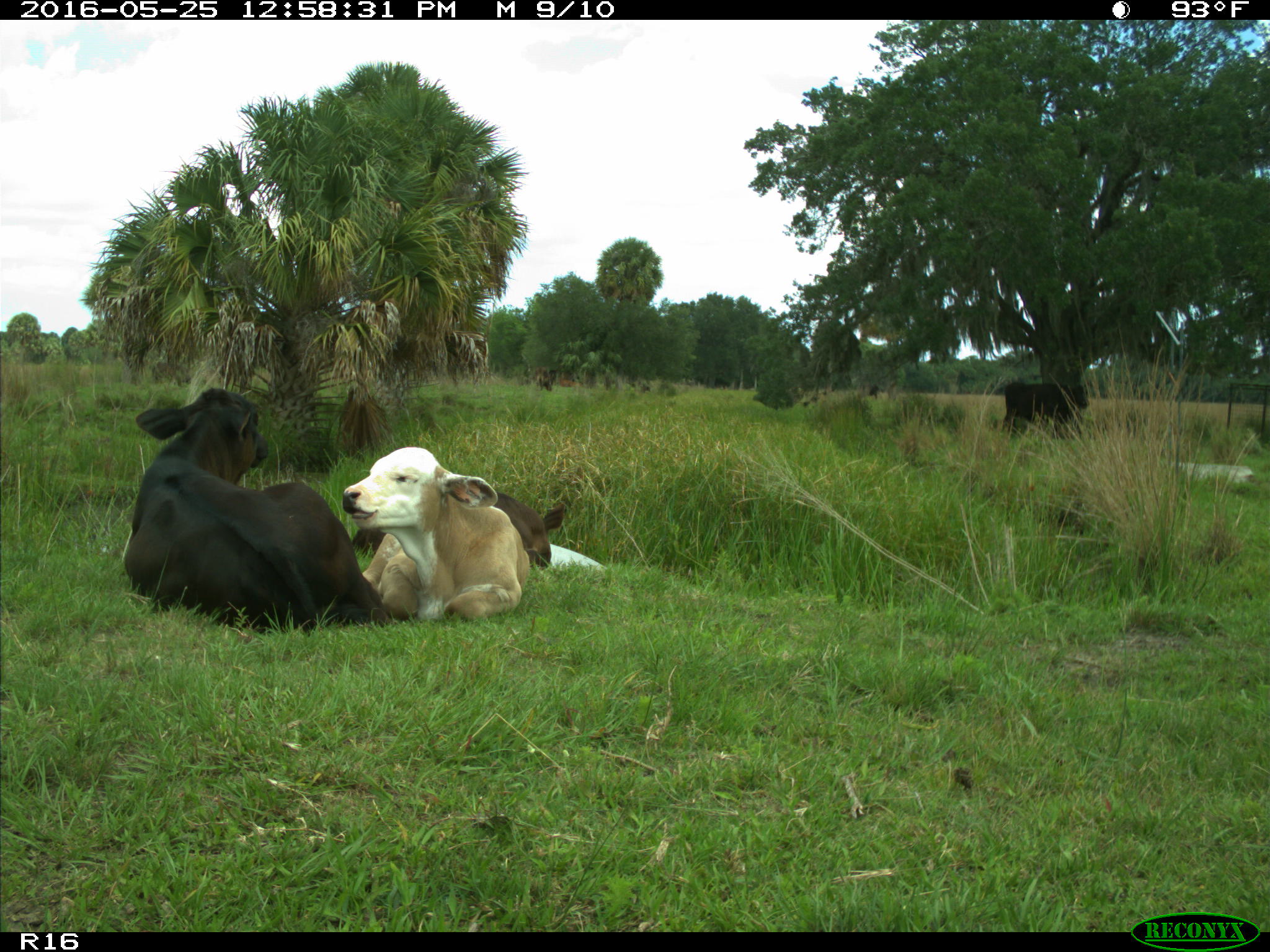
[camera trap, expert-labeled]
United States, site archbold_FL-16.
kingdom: Animalia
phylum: Chordata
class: Mammalia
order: Artiodactyla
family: Bovidae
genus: Bos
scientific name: Bos taurus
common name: domestic cow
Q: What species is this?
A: Bos taurus (domestic cow).